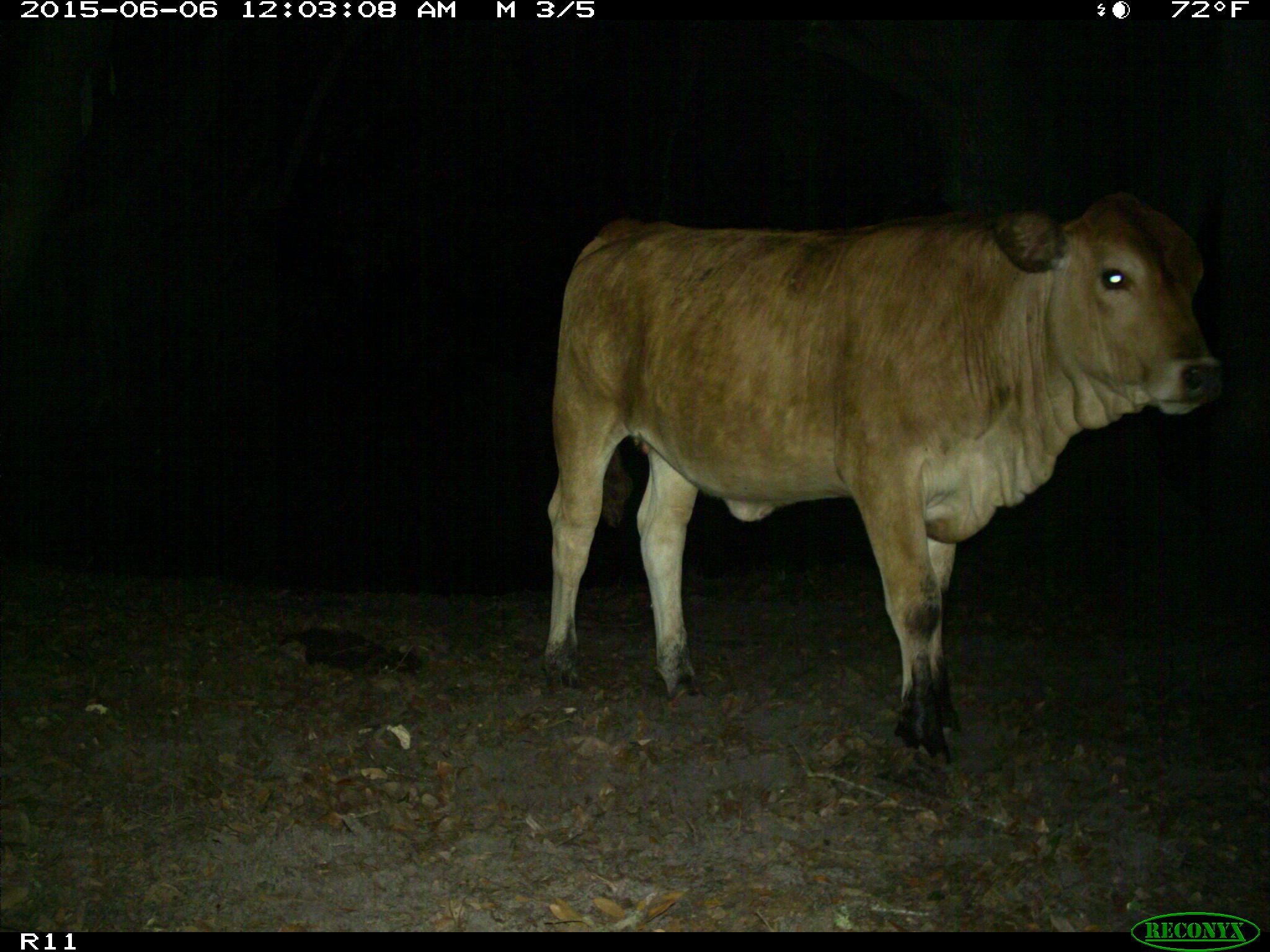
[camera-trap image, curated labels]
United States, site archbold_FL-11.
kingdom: Animalia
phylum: Chordata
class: Mammalia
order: Artiodactyla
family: Bovidae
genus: Bos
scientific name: Bos taurus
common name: domestic cow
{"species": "Bos taurus (domestic cow)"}